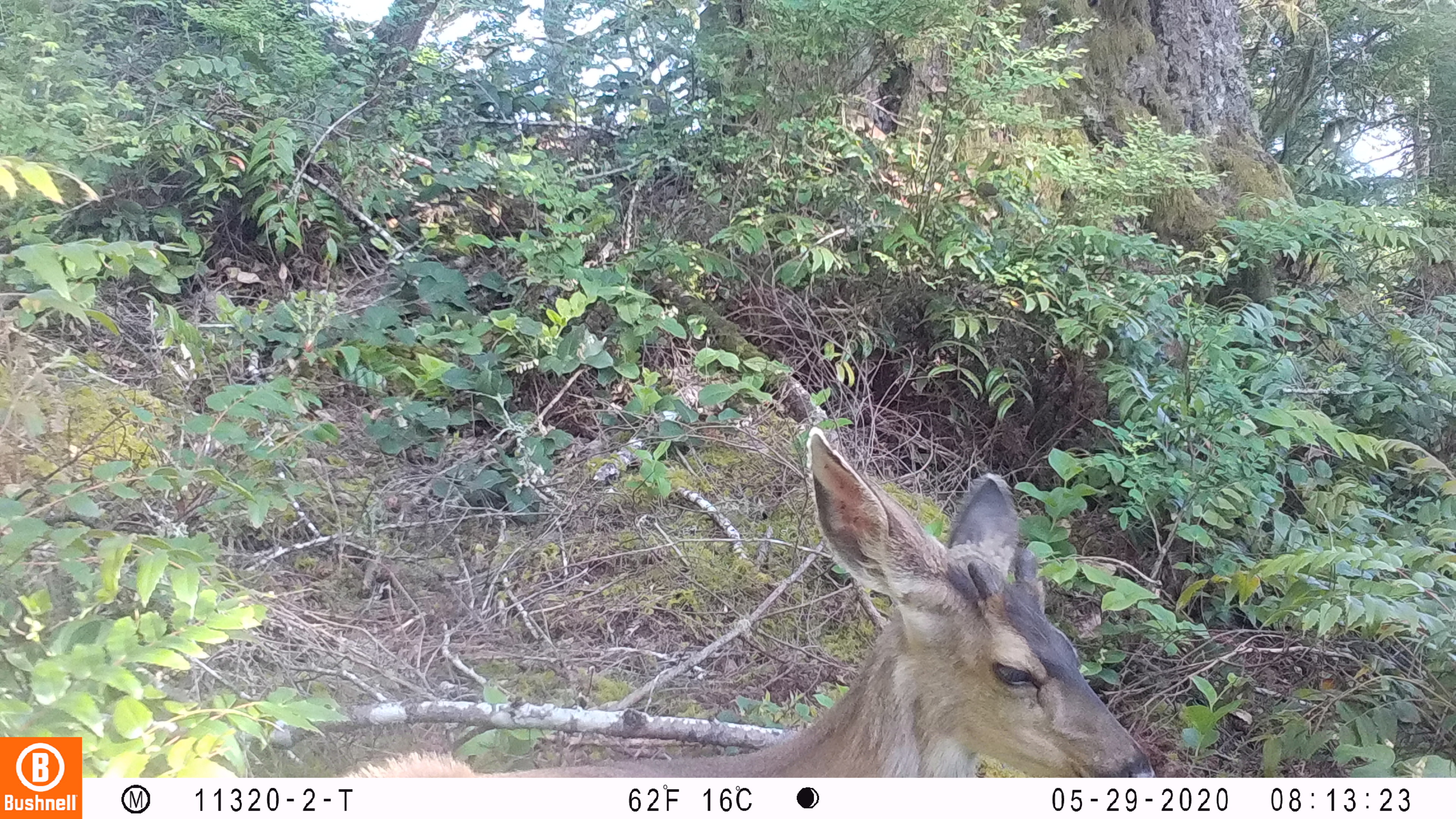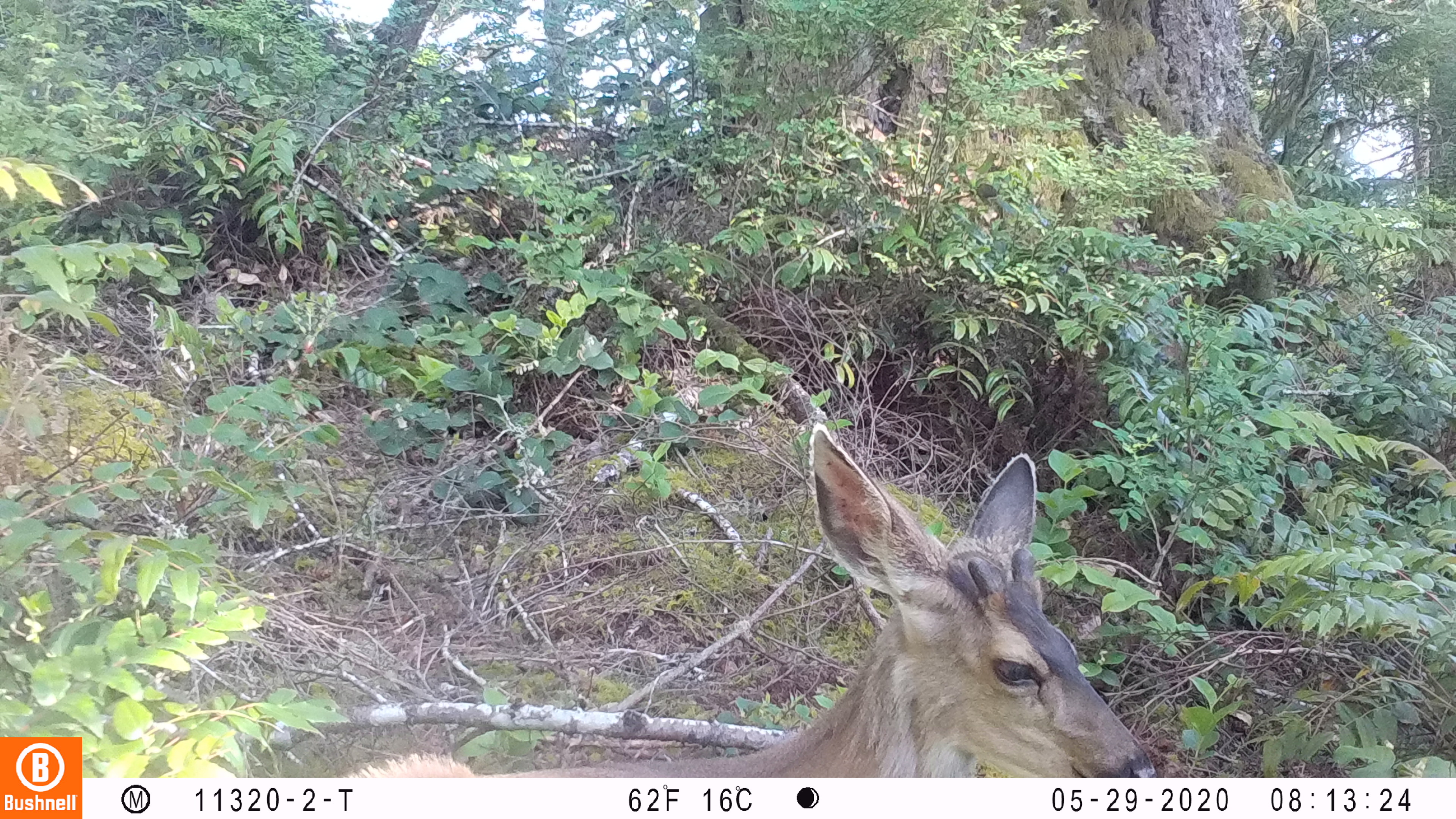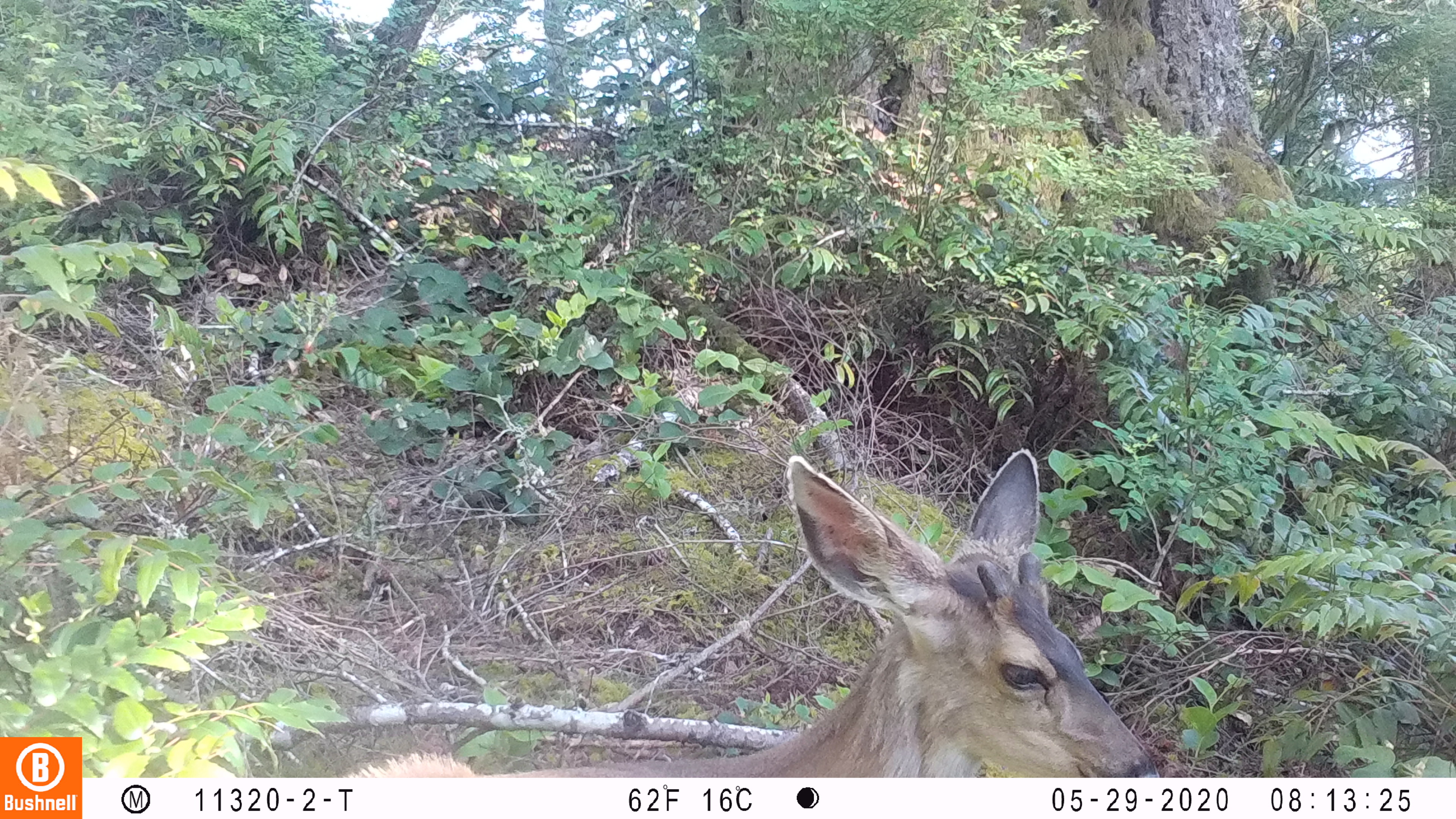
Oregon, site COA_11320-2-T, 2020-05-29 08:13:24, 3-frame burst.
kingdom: Animalia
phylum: Chordata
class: Mammalia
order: Artiodactyla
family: Cervidae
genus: Odocoileus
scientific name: Odocoileus hemionus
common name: black-tailed deer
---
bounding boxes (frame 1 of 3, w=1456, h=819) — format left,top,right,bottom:
black-tailed deer: 349,419,1157,774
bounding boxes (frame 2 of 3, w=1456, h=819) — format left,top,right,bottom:
black-tailed deer: 374,414,1159,774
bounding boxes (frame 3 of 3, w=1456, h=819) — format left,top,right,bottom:
black-tailed deer: 347,435,1164,772